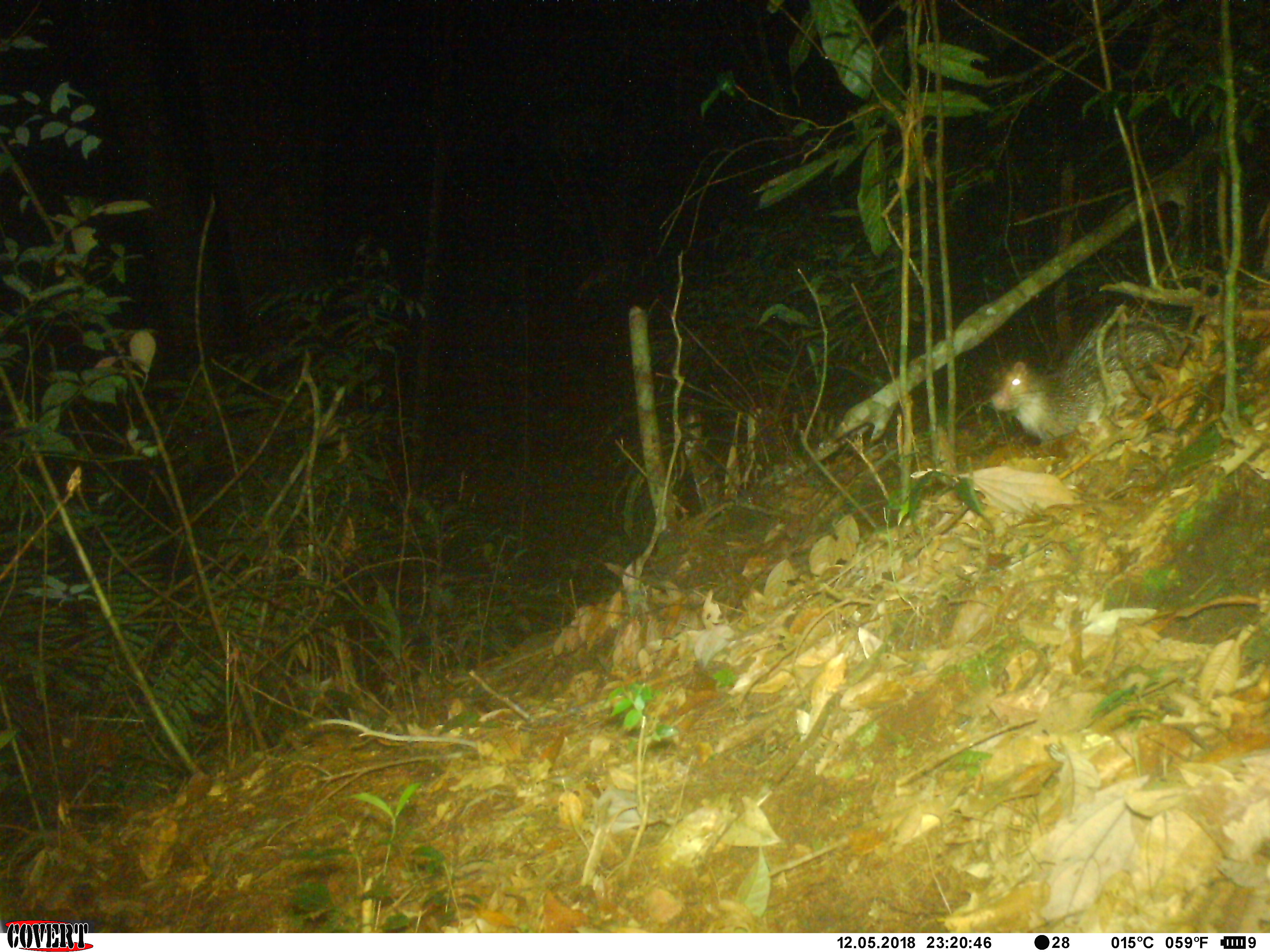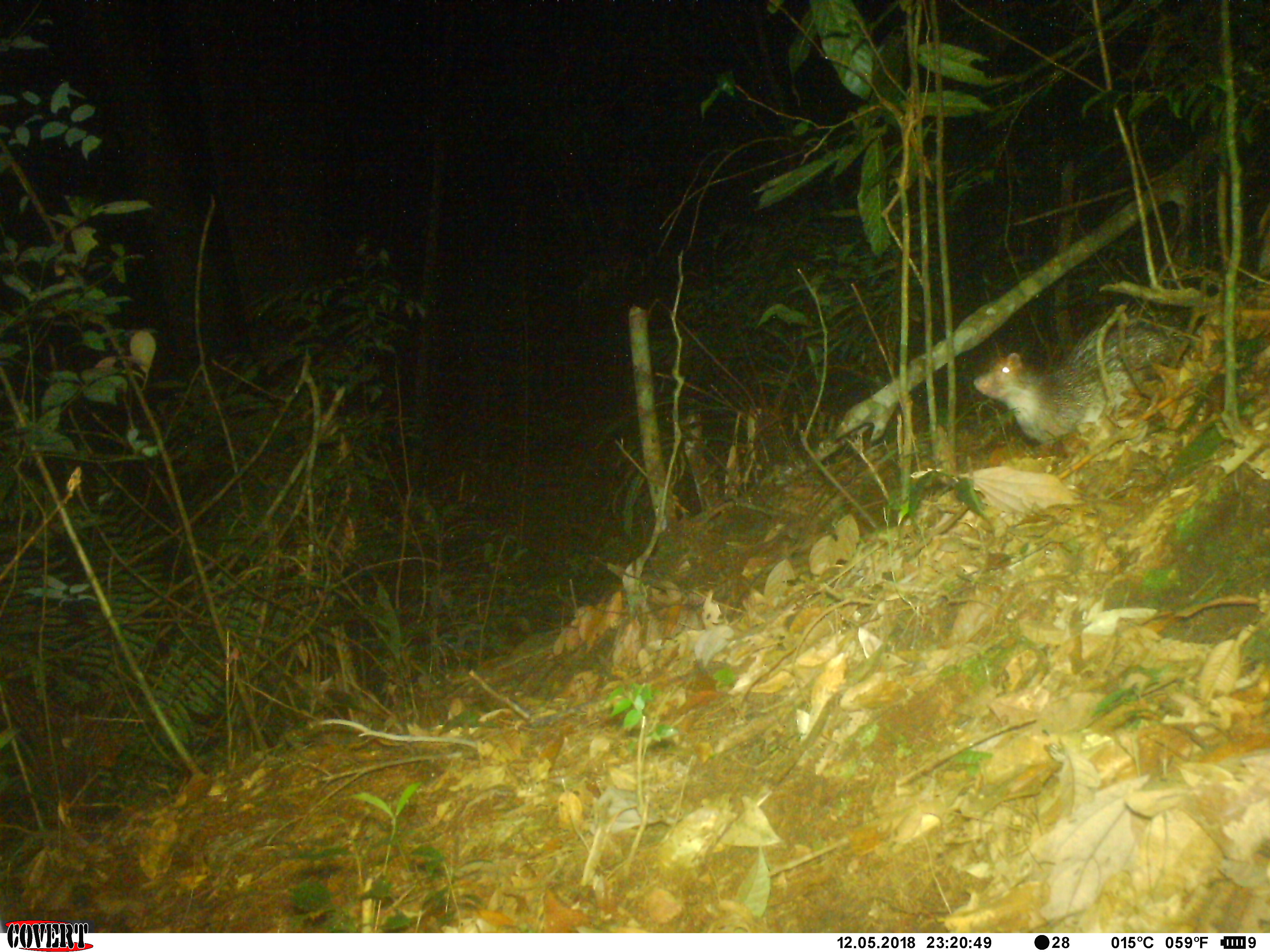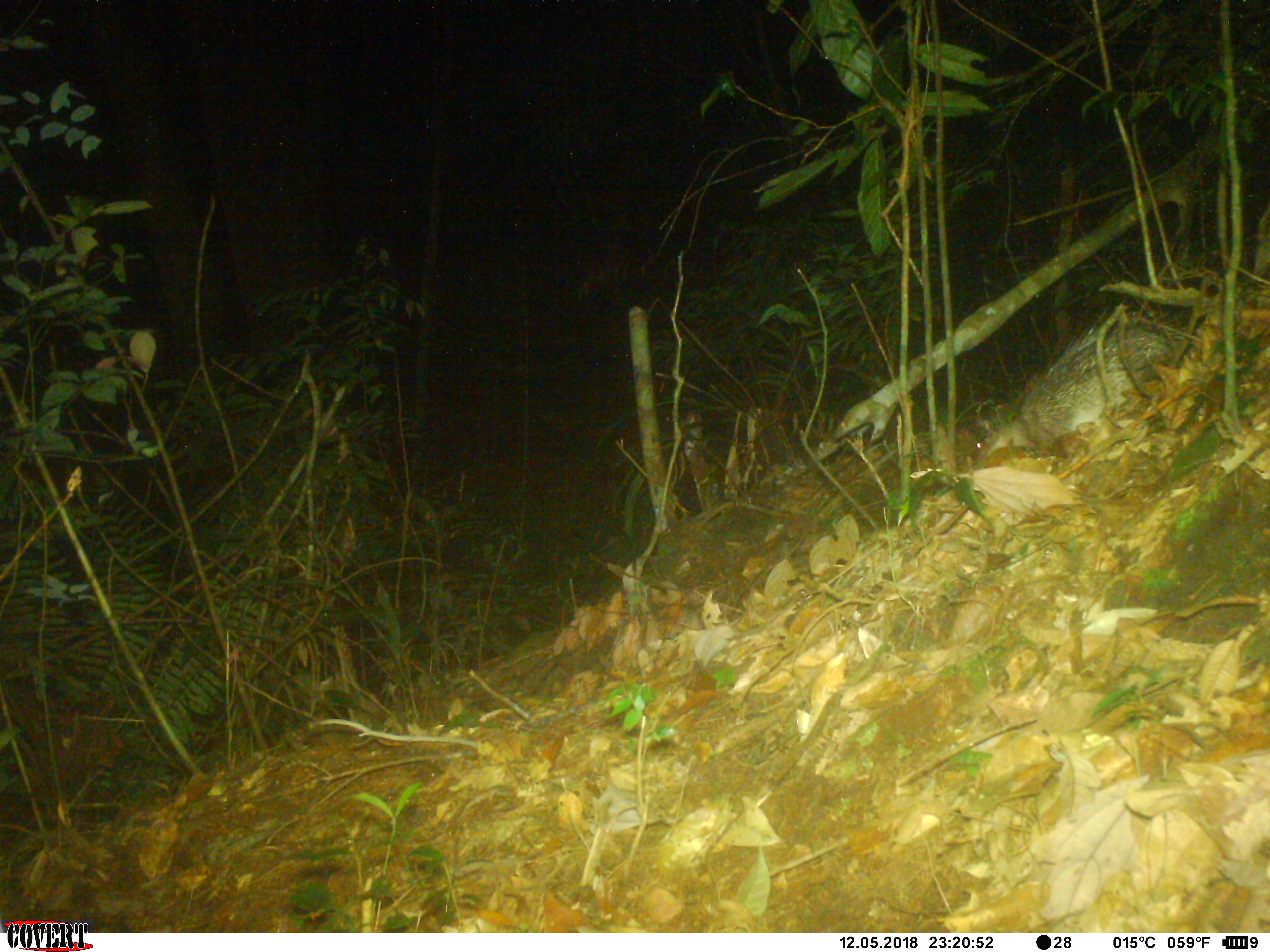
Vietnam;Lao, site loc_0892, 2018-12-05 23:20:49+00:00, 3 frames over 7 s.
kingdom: Animalia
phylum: Chordata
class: Mammalia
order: Rodentia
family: Hystricidae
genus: Atherurus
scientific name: Atherurus macrourus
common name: asiatic brush-tailed porcupine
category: asiatic brush tailed porcupine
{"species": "asiatic brush tailed porcupine (asiatic brush-tailed porcupine) (Atherurus macrourus)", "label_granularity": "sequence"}